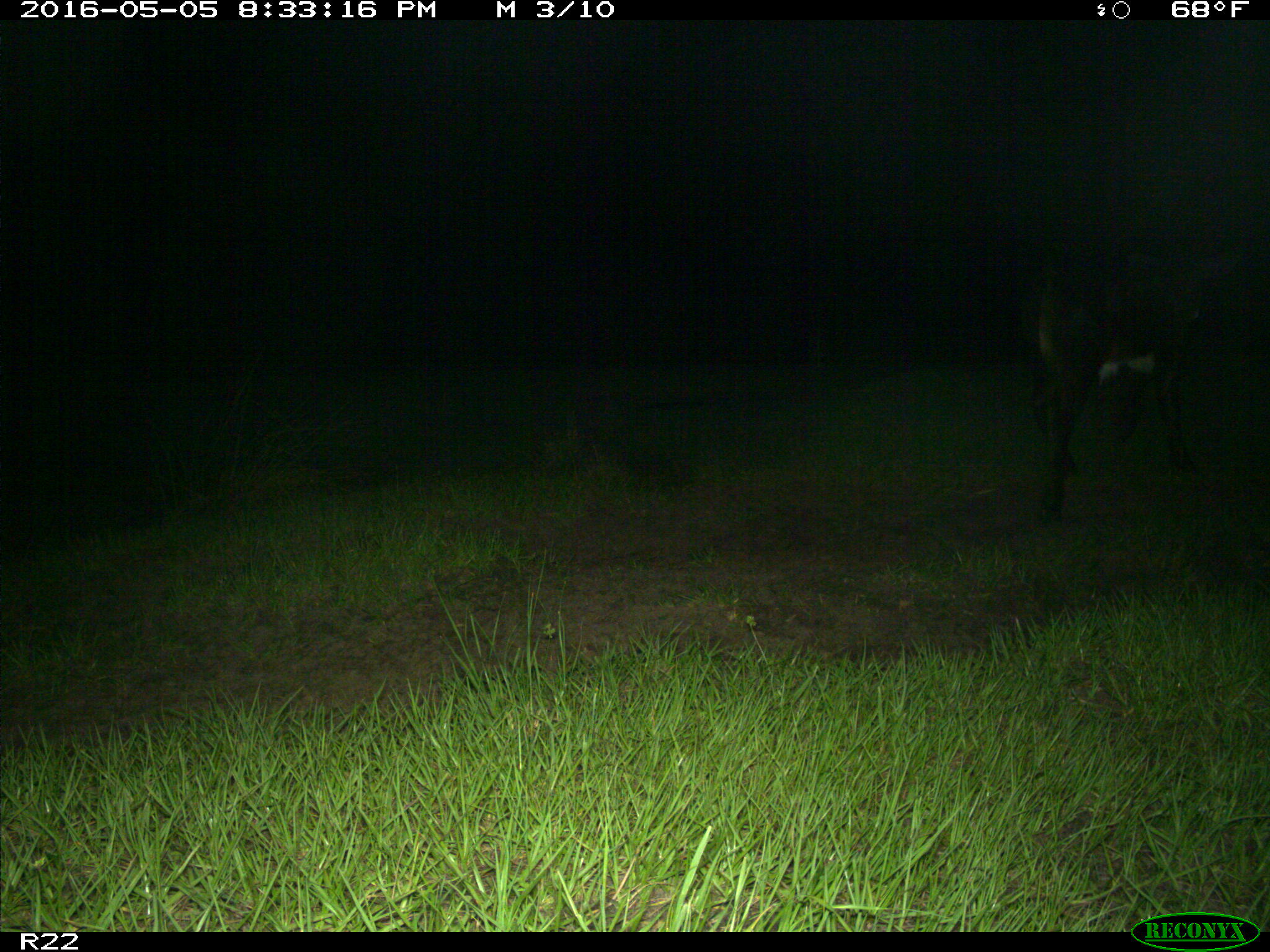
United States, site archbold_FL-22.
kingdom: Animalia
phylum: Chordata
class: Mammalia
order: Artiodactyla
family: Bovidae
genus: Bos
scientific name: Bos taurus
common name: domestic cow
Bos taurus (domestic cow).